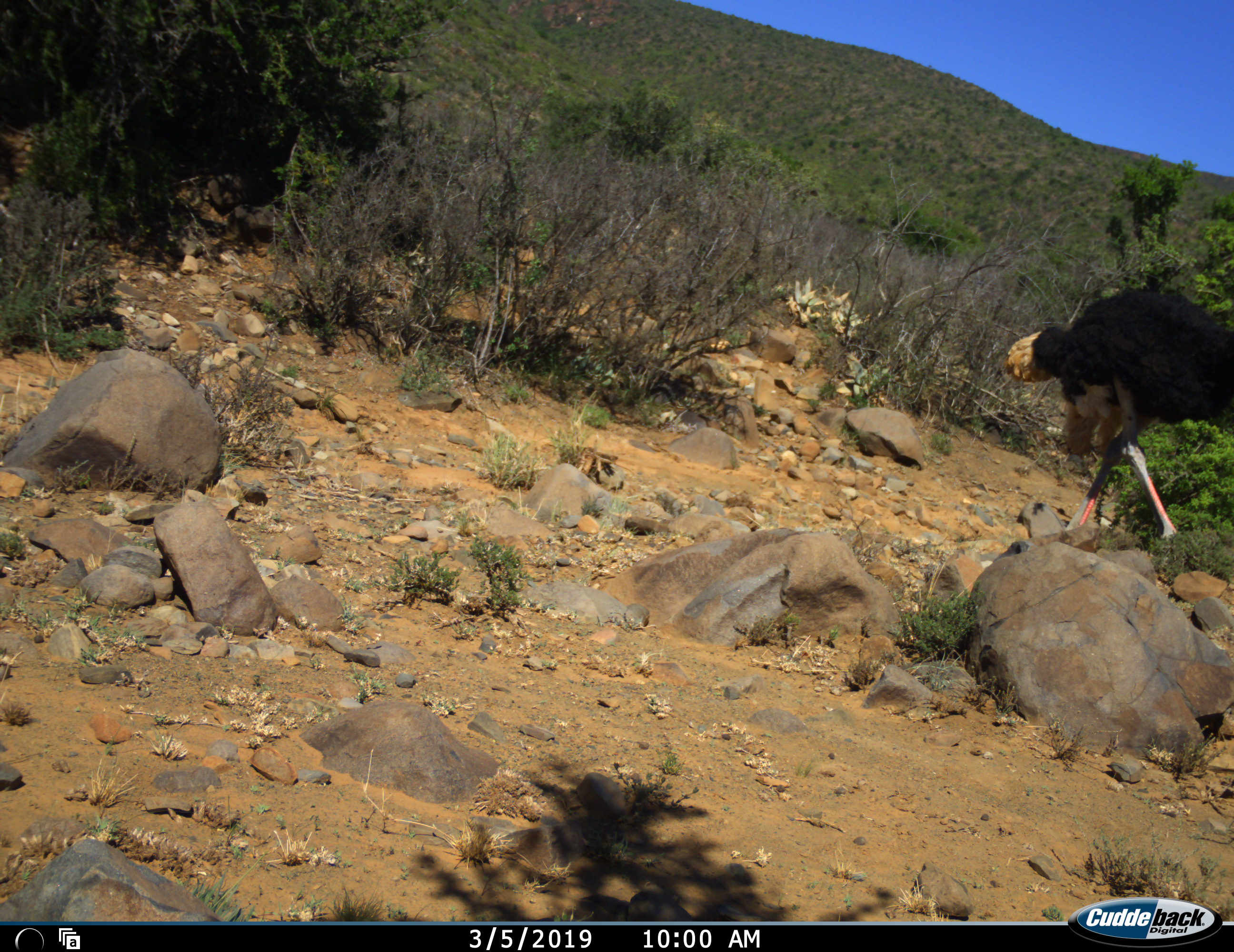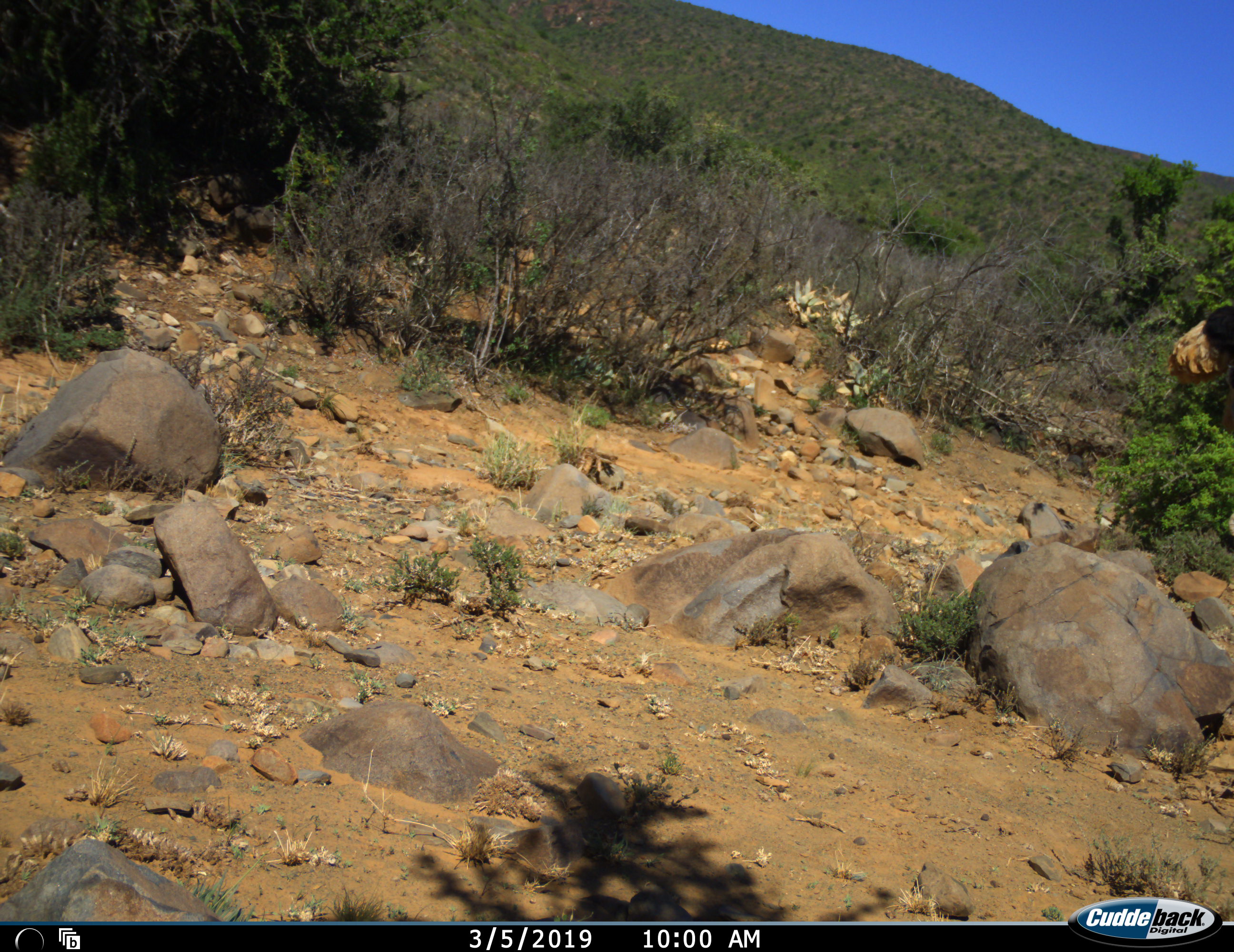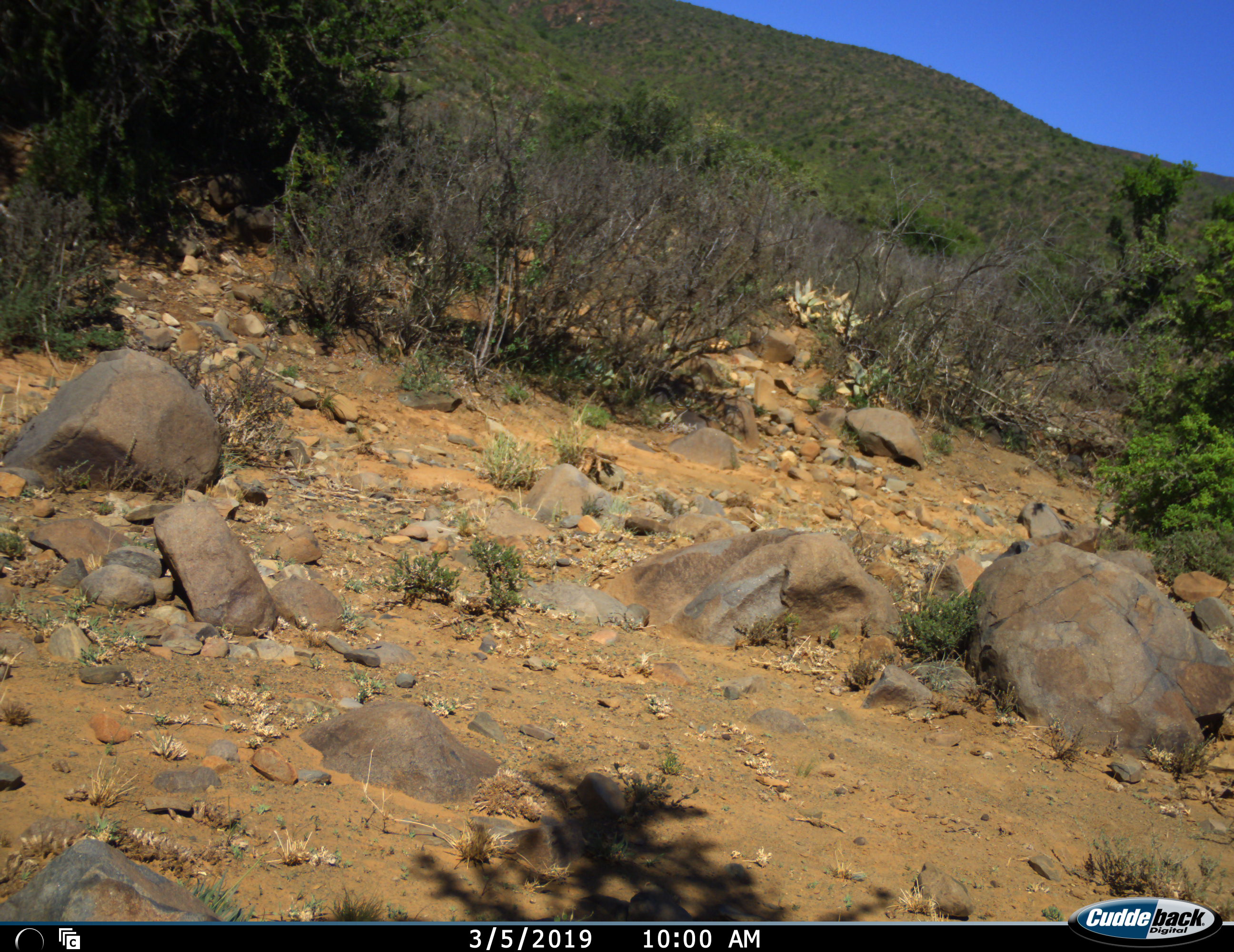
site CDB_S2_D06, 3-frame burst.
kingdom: Animalia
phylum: Chordata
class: Aves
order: Struthioniformes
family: Struthionidae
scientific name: Struthionidae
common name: ostrich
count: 1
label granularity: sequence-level